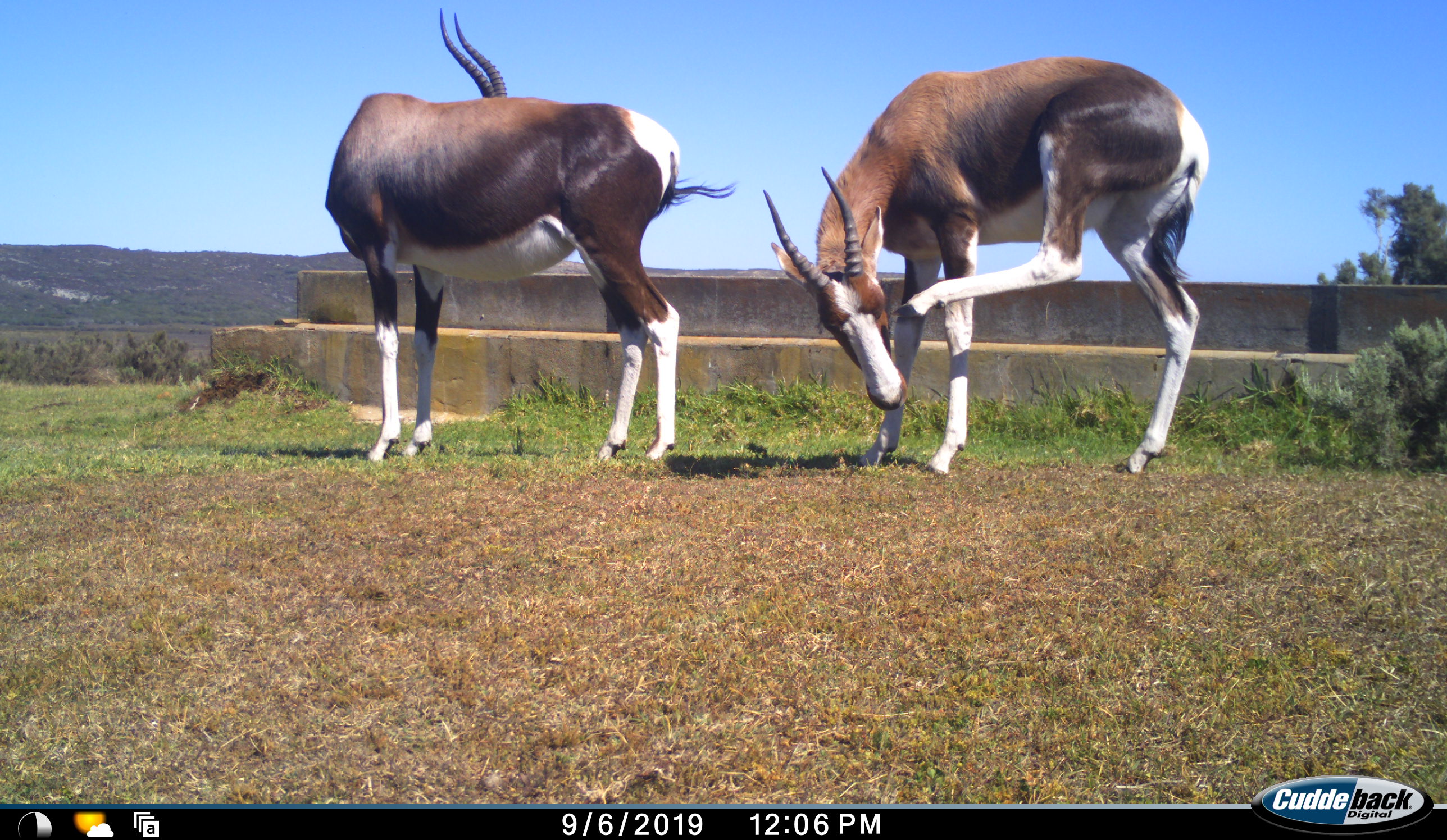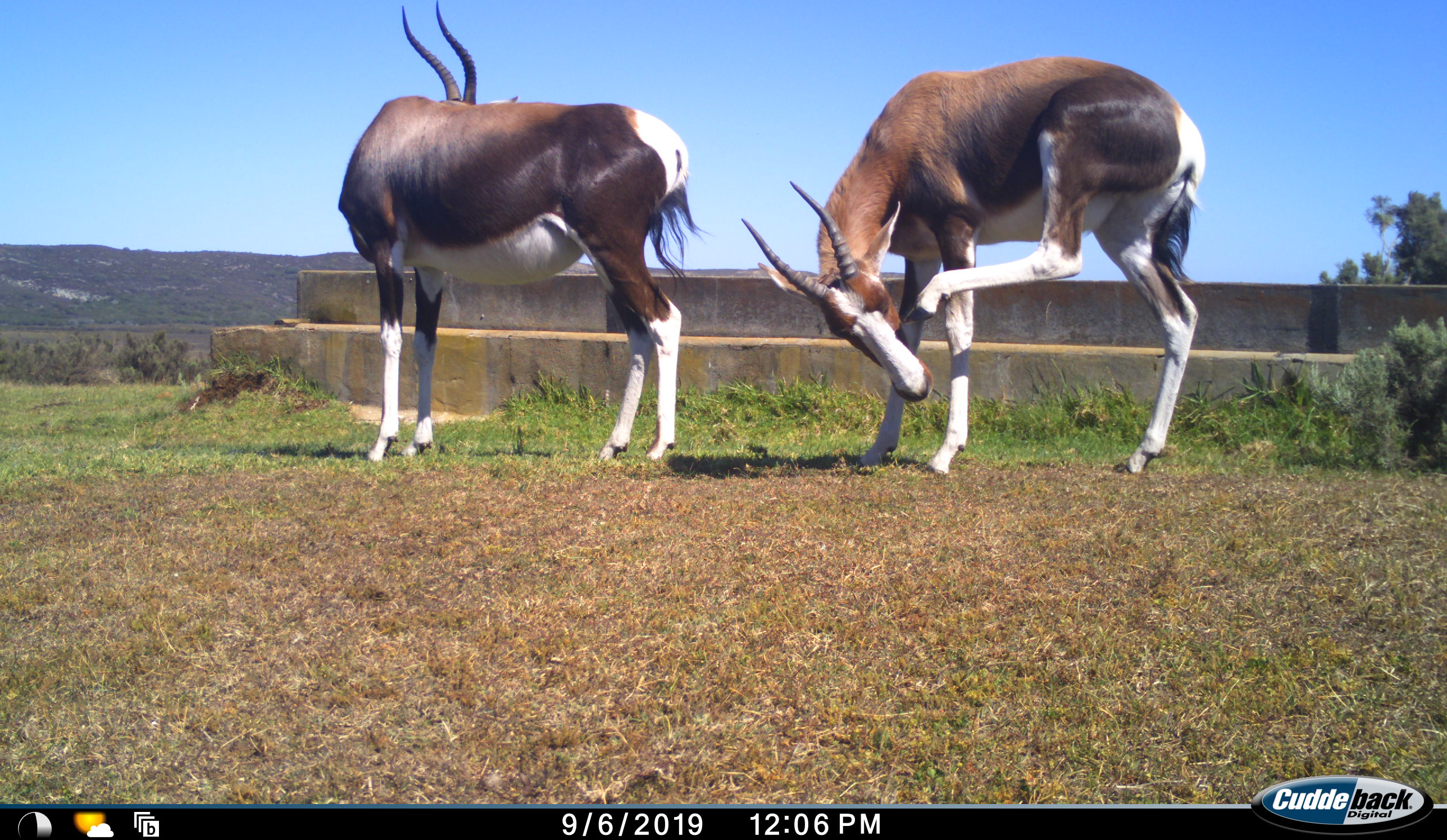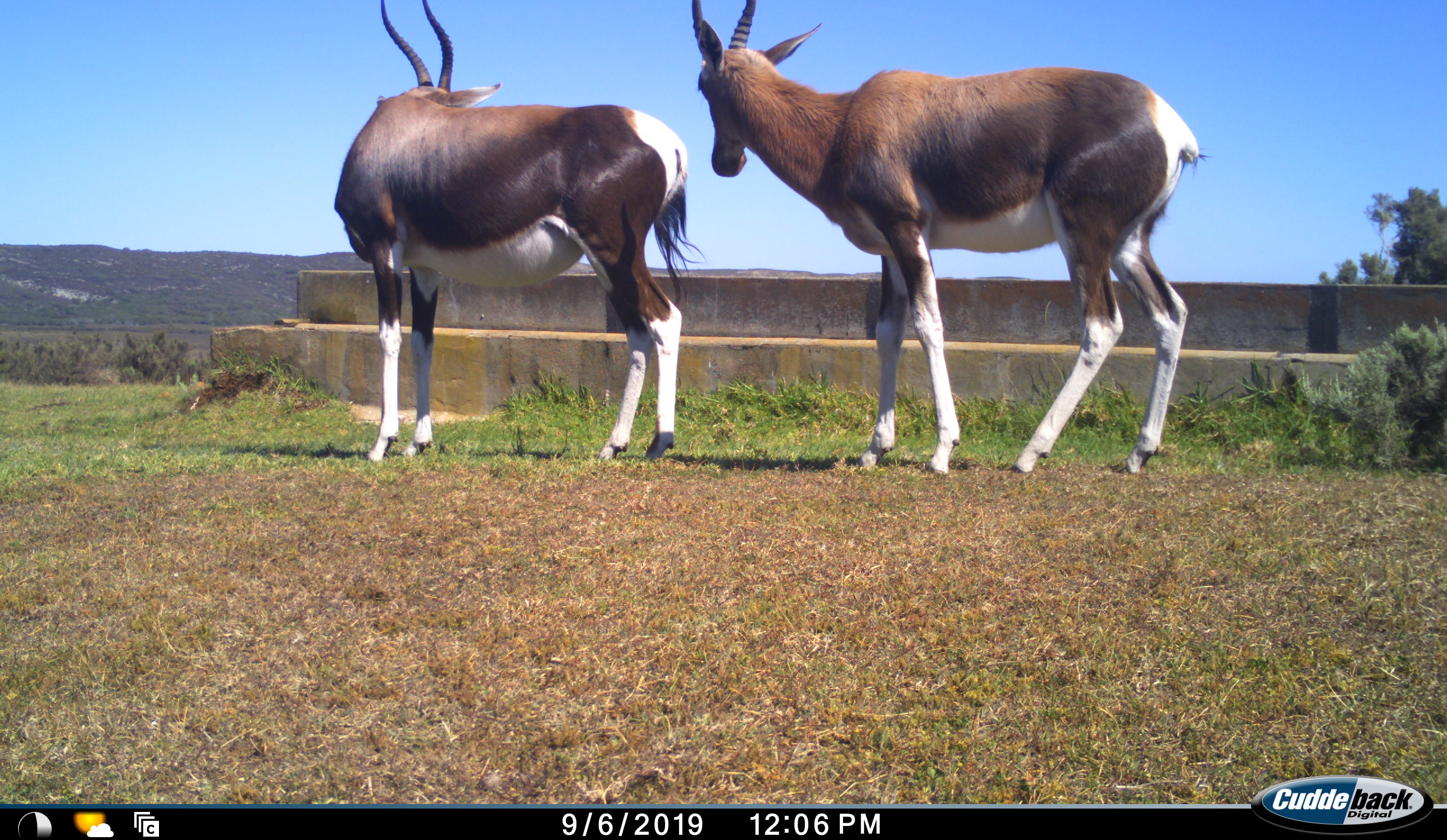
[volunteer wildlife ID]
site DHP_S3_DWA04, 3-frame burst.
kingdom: Animalia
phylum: Chordata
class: Mammalia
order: Artiodactyla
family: Bovidae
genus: Damaliscus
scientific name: Damaliscus pygargus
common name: bontebok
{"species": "bontebok (Damaliscus pygargus)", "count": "2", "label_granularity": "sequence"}